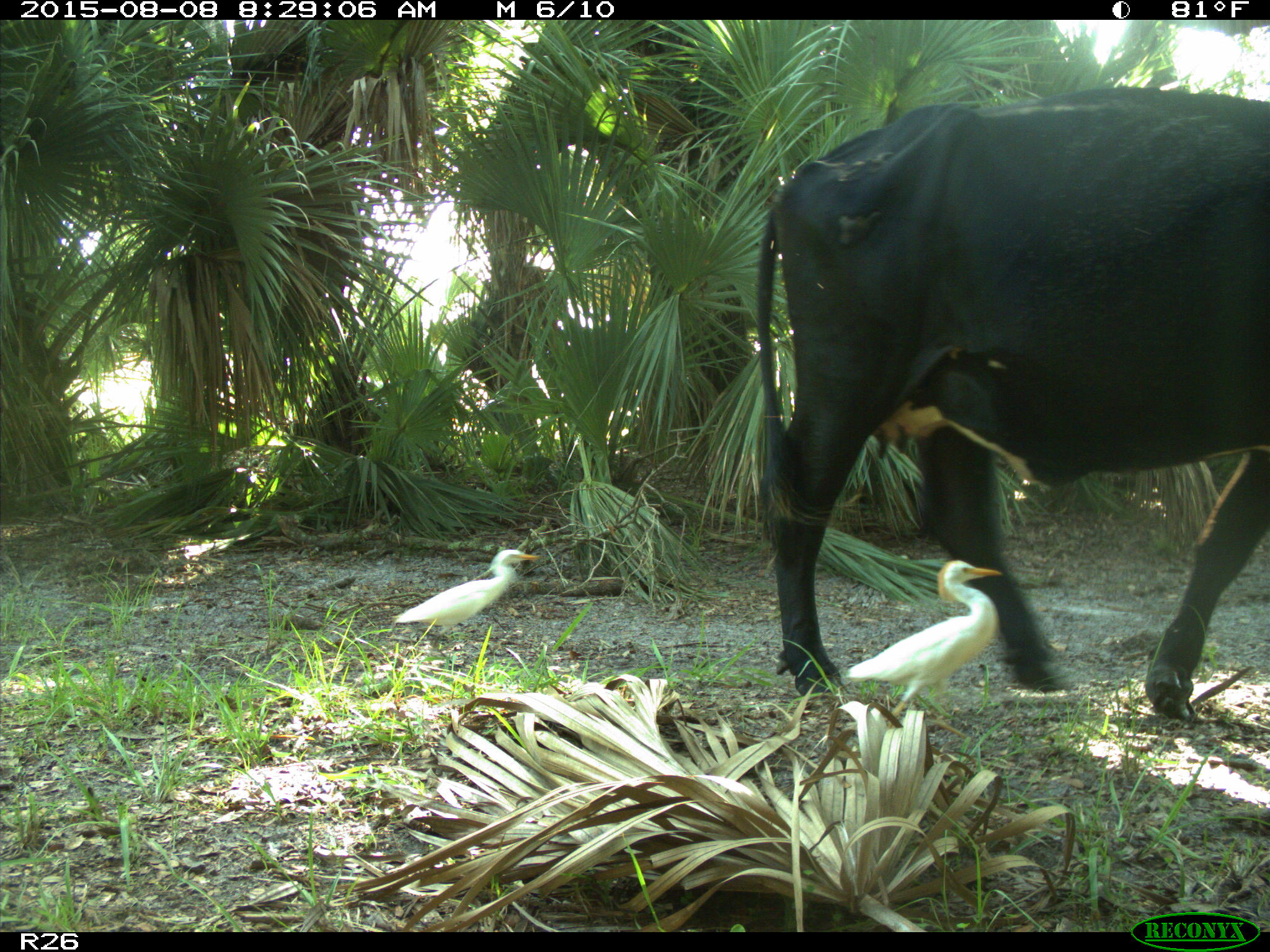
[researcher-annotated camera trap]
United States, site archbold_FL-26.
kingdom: Animalia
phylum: Chordata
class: Mammalia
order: Artiodactyla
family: Bovidae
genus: Bos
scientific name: Bos taurus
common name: domestic cow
Bos taurus (domestic cow).